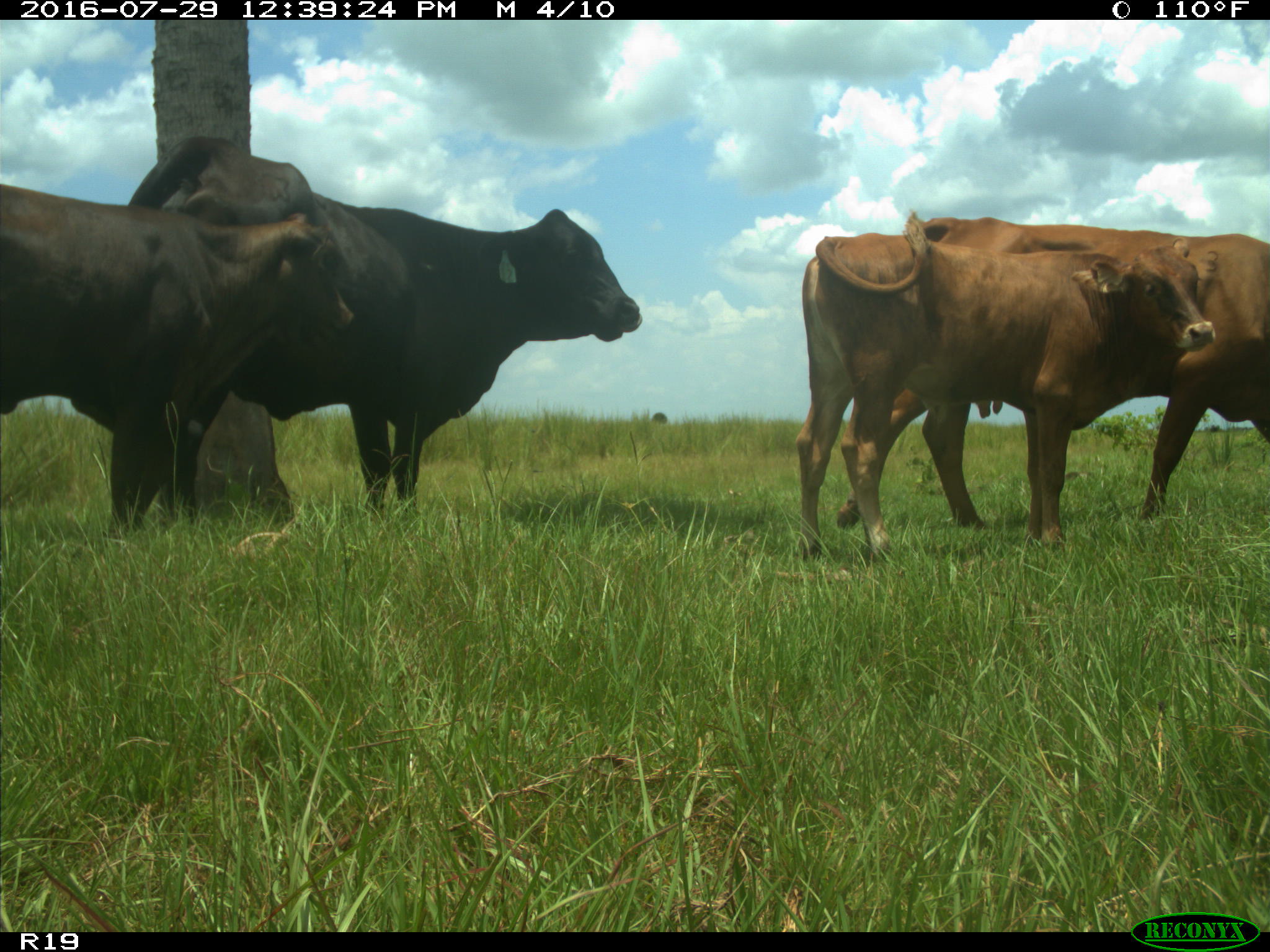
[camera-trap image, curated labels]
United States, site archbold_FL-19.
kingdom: Animalia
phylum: Chordata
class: Mammalia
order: Artiodactyla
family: Bovidae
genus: Bos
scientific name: Bos taurus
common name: domestic cow